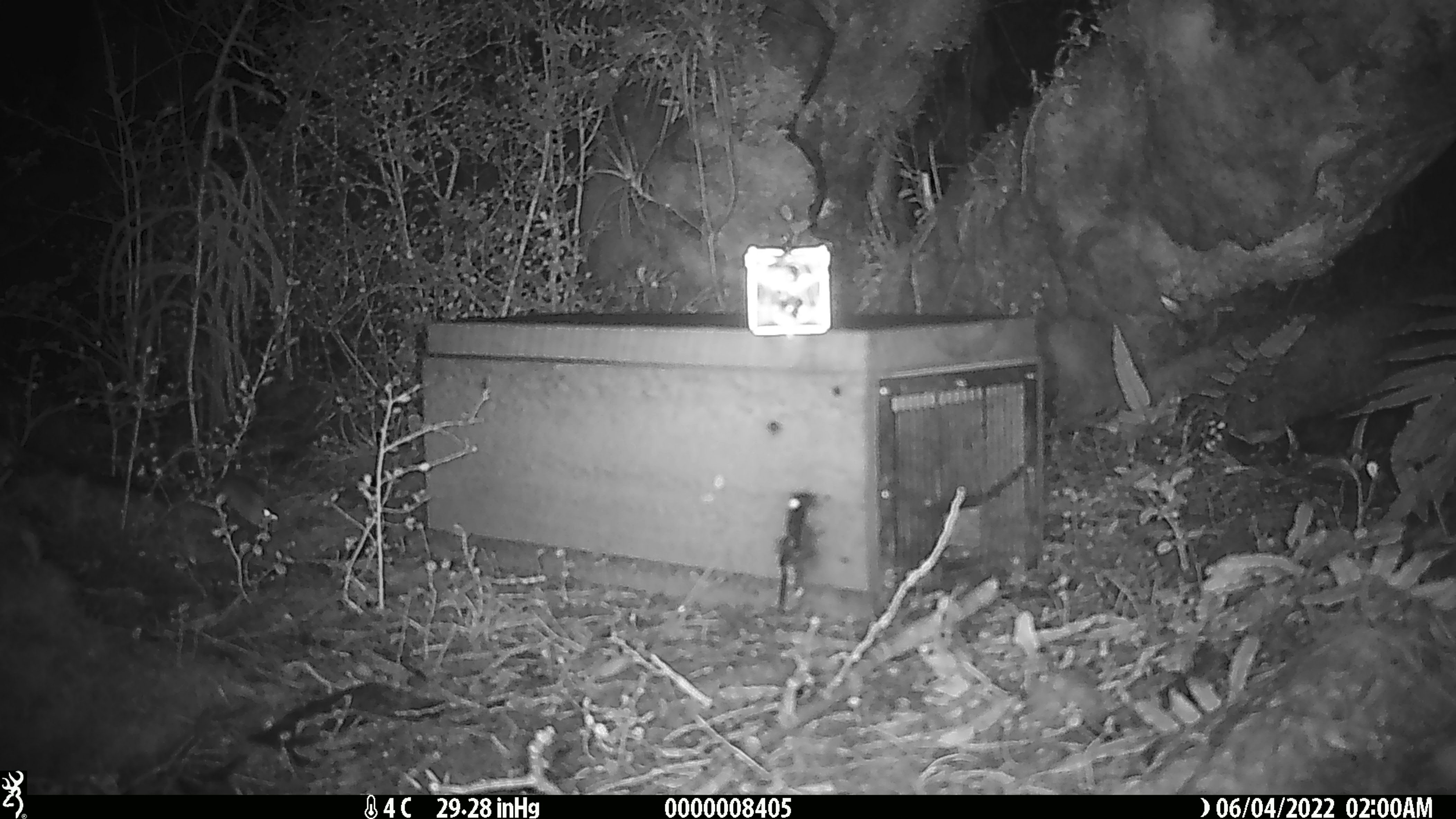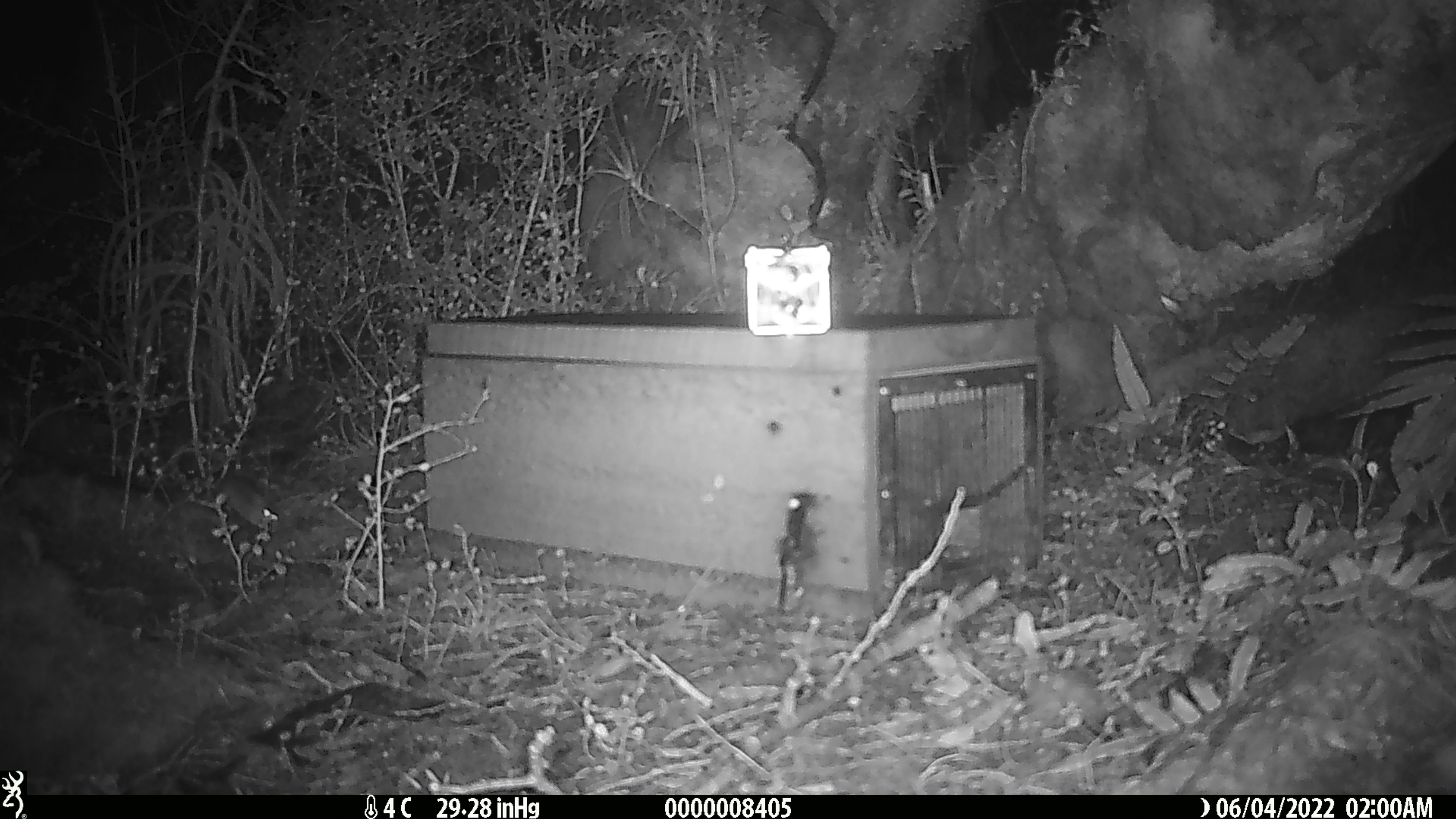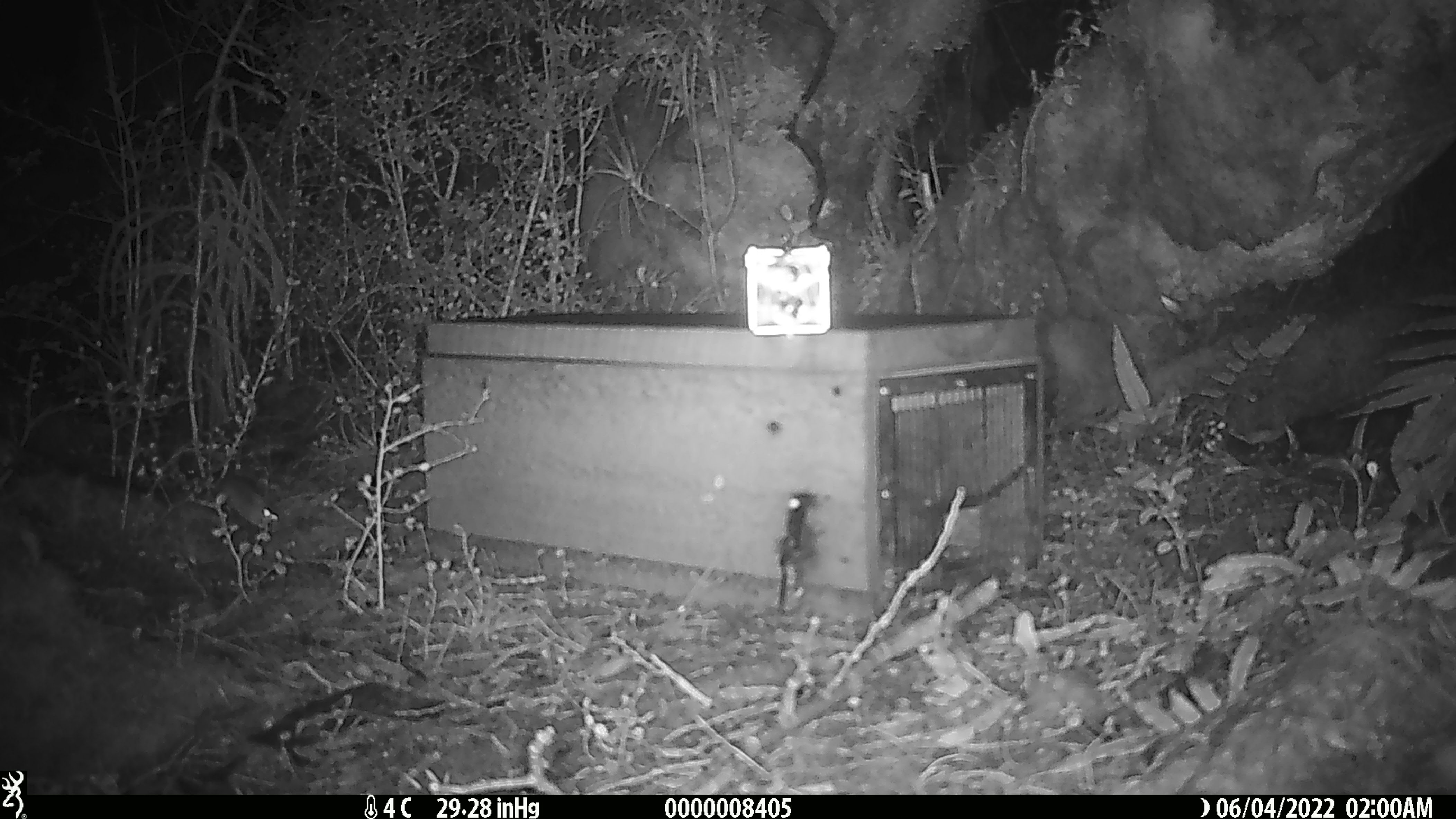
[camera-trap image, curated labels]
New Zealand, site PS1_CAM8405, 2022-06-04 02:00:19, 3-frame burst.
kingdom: Animalia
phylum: Chordata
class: Mammalia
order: Rodentia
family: Muridae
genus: Mus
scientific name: Mus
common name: mouse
Mouse (Mus).